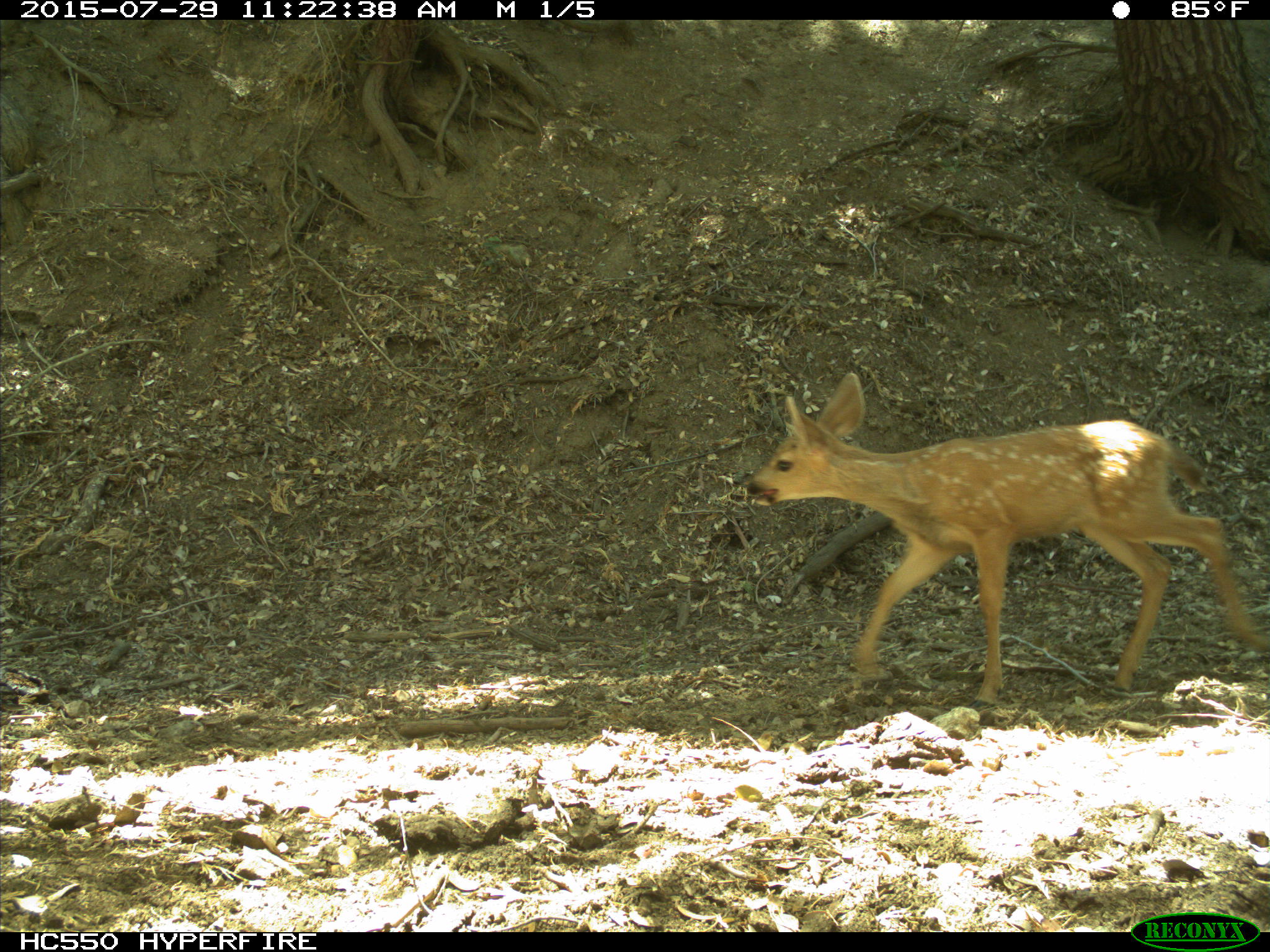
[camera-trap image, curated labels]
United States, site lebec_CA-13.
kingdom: Animalia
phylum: Chordata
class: Mammalia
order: Artiodactyla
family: Cervidae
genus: Odocoileus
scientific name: Odocoileus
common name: deer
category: unidentified deer